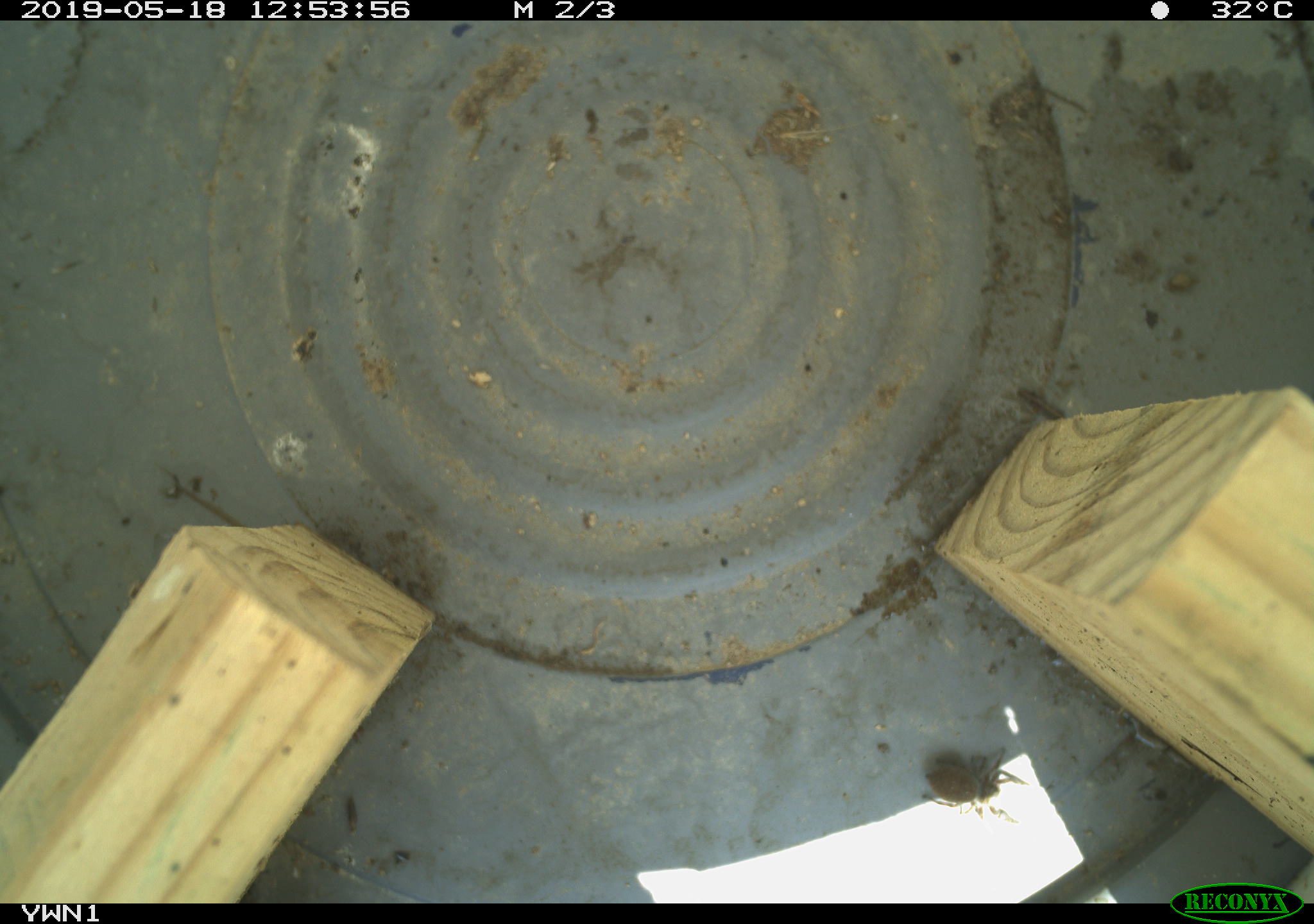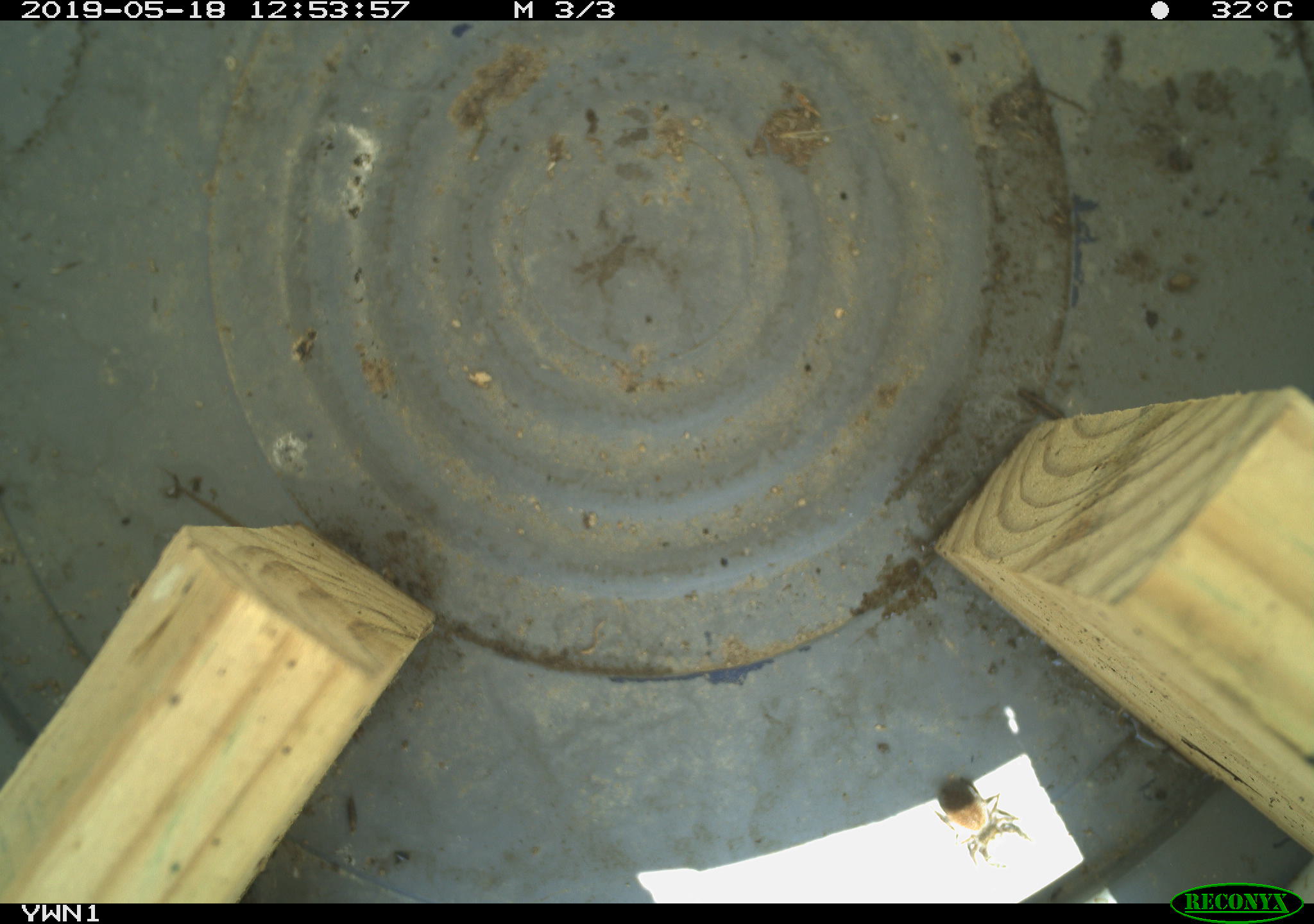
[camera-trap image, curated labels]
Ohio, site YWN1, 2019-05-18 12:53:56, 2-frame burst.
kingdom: Animalia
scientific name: Animalia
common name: animal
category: invertebrate